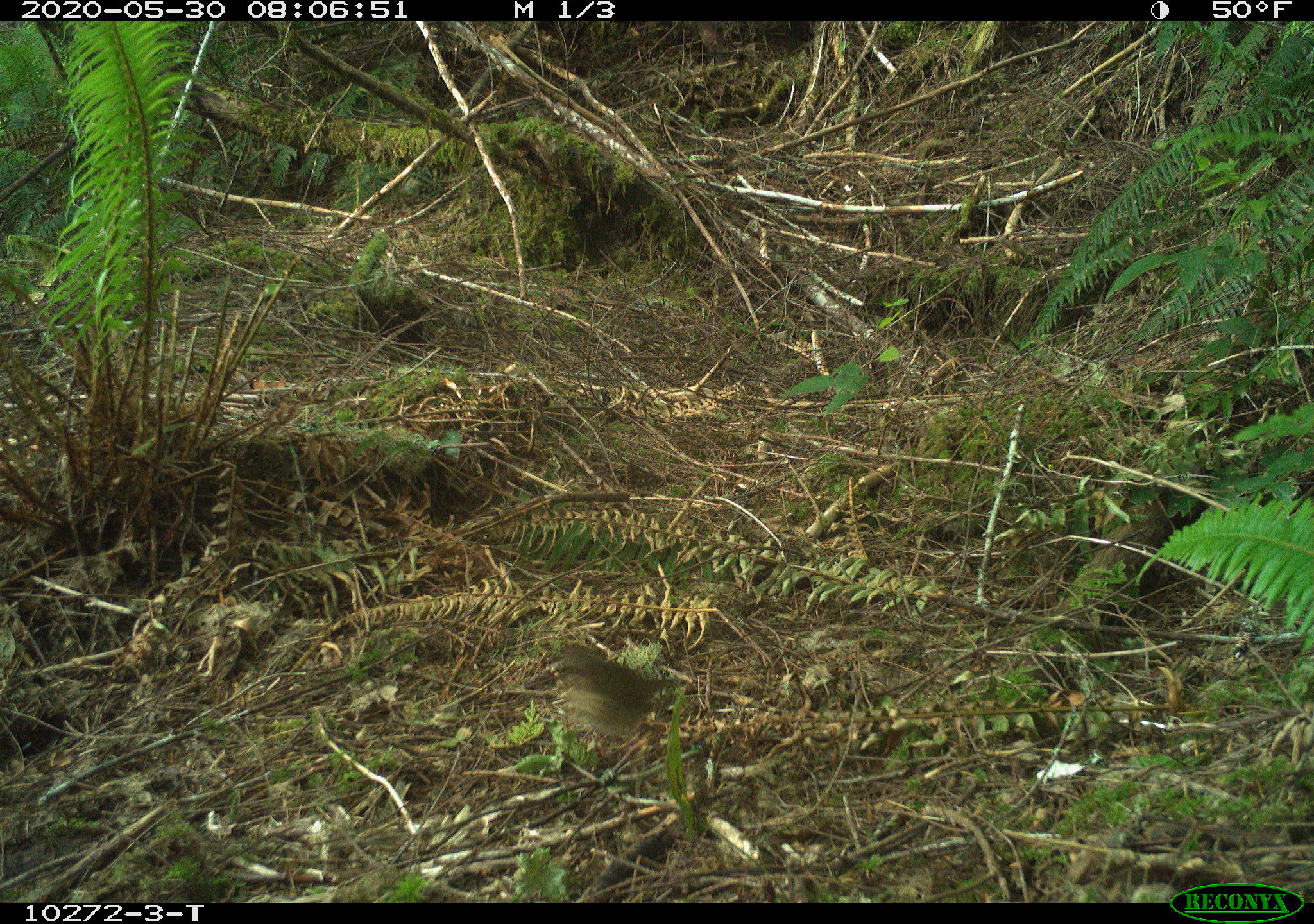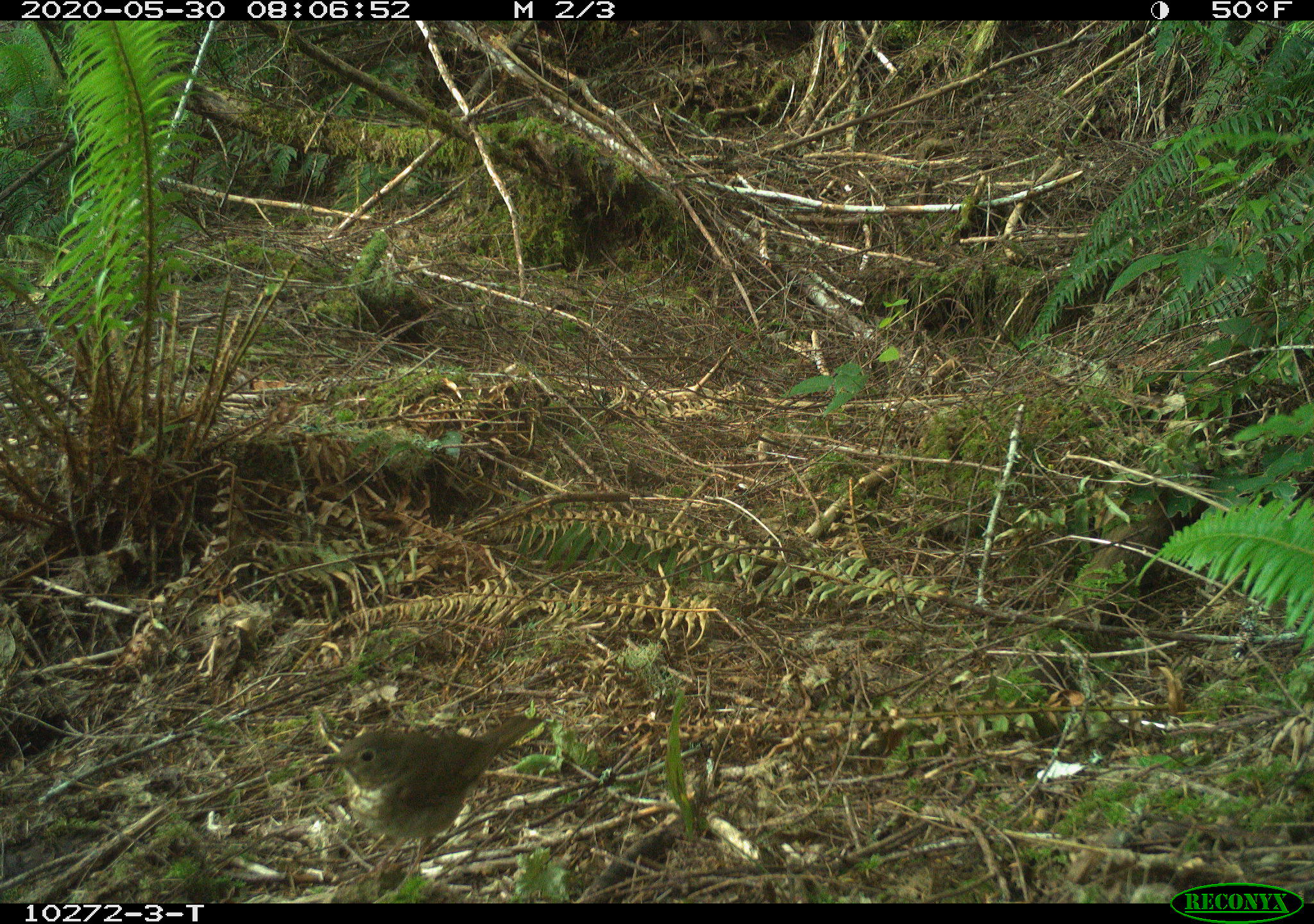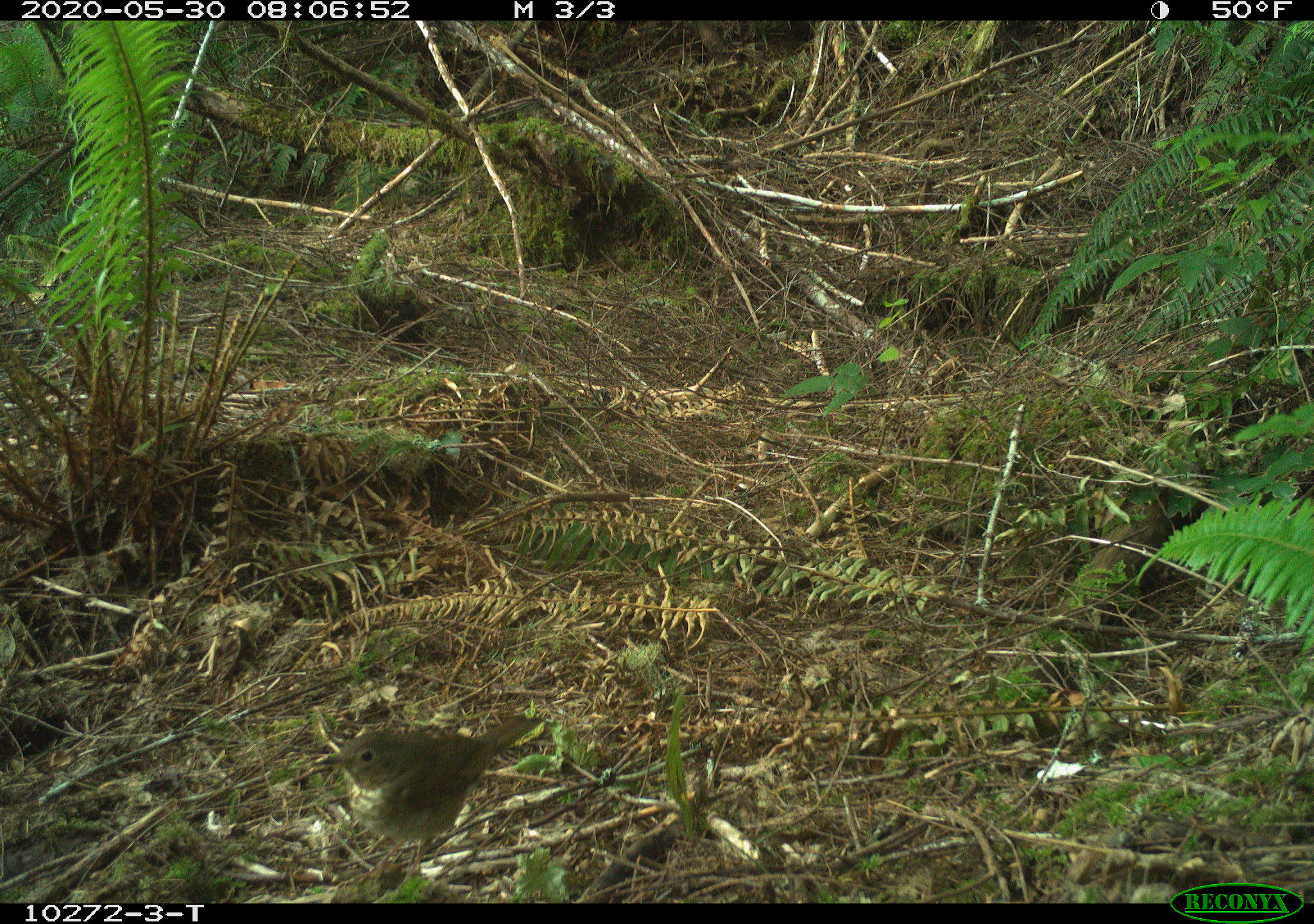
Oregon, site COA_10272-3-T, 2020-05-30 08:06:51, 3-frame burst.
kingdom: Animalia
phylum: Chordata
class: Aves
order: Passeriformes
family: Turdidae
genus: Catharus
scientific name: Catharus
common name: brown thrushes and nightingale-thrushes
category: catharus species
Catharus species (brown thrushes and nightingale-thrushes) (Catharus).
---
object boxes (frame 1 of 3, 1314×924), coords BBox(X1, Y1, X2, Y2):
catharus species: BBox(545, 634, 693, 763)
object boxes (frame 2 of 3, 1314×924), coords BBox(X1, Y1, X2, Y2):
catharus species: BBox(302, 703, 543, 891)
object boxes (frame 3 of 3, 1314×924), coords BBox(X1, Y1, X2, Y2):
catharus species: BBox(305, 705, 543, 890)